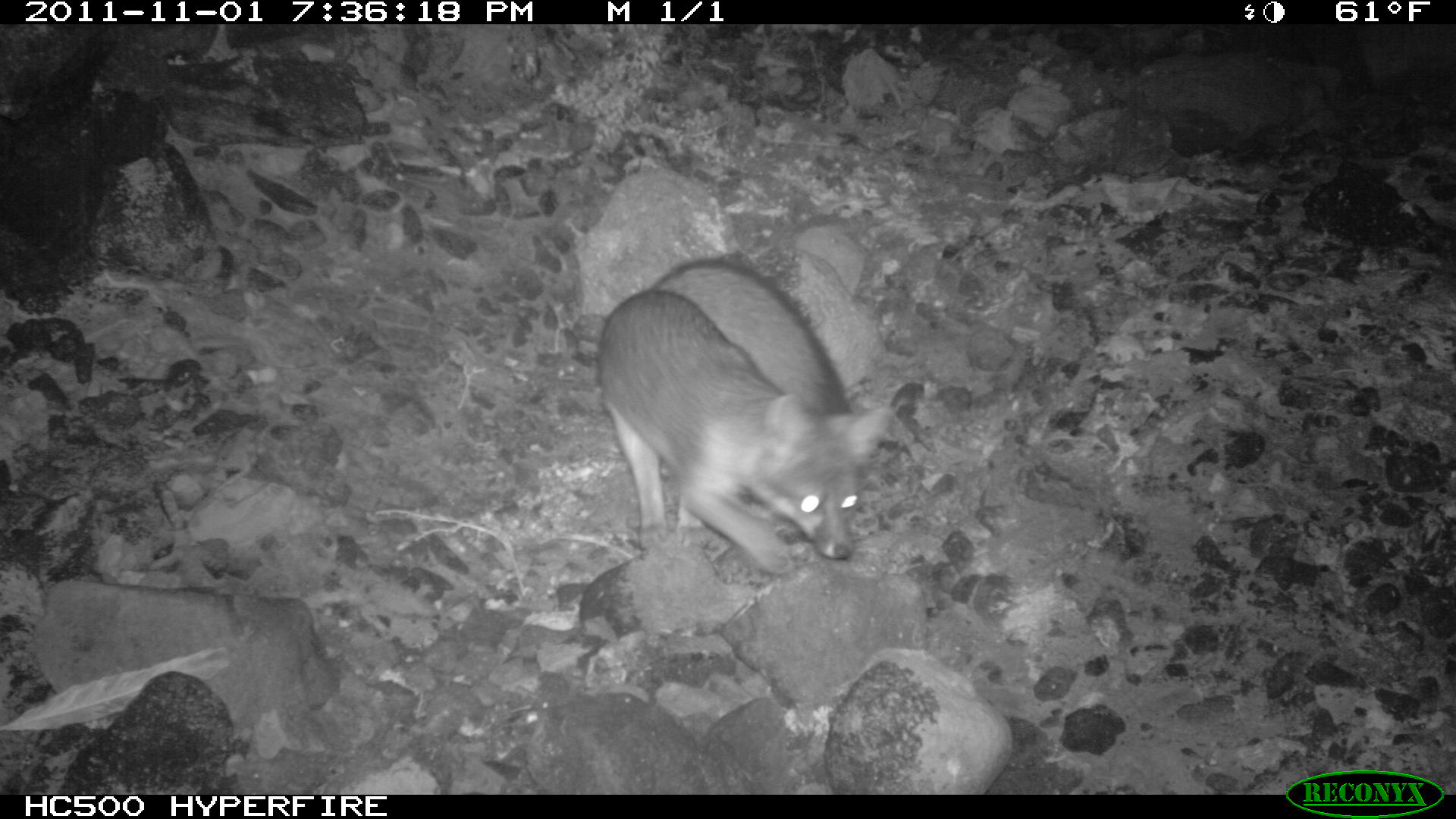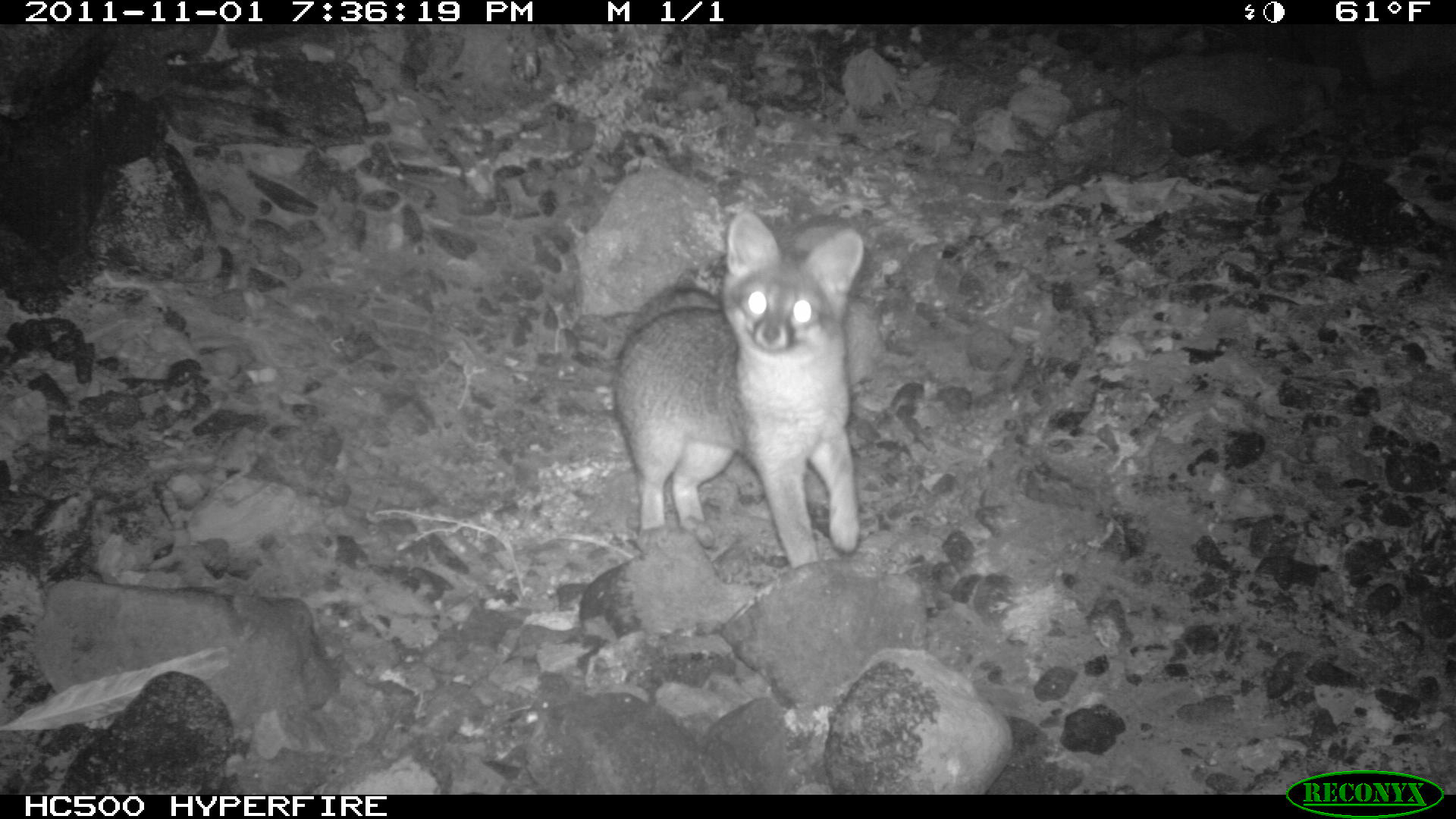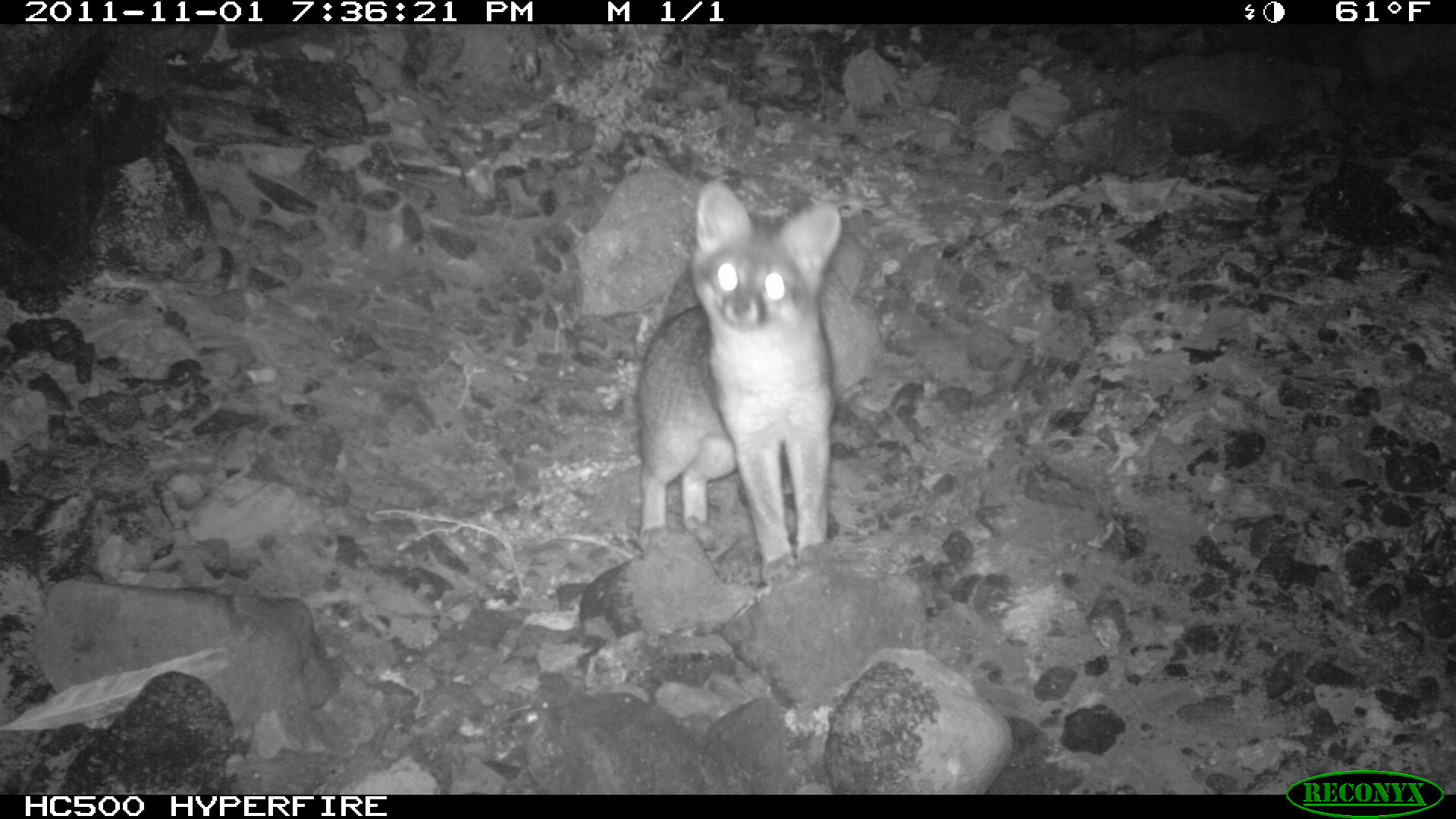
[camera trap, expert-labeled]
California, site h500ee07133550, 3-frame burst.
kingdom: Animalia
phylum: Chordata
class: Mammalia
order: Carnivora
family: Canidae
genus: Urocyon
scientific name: Urocyon littoralis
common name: island fox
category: fox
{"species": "fox (island fox) (Urocyon littoralis)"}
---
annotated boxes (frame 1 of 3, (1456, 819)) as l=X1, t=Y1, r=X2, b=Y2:
fox: l=596, t=257, r=895, b=574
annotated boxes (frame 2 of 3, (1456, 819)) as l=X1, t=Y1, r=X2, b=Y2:
fox: l=616, t=208, r=863, b=571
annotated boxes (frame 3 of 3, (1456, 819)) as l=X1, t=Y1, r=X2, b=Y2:
fox: l=635, t=177, r=840, b=582